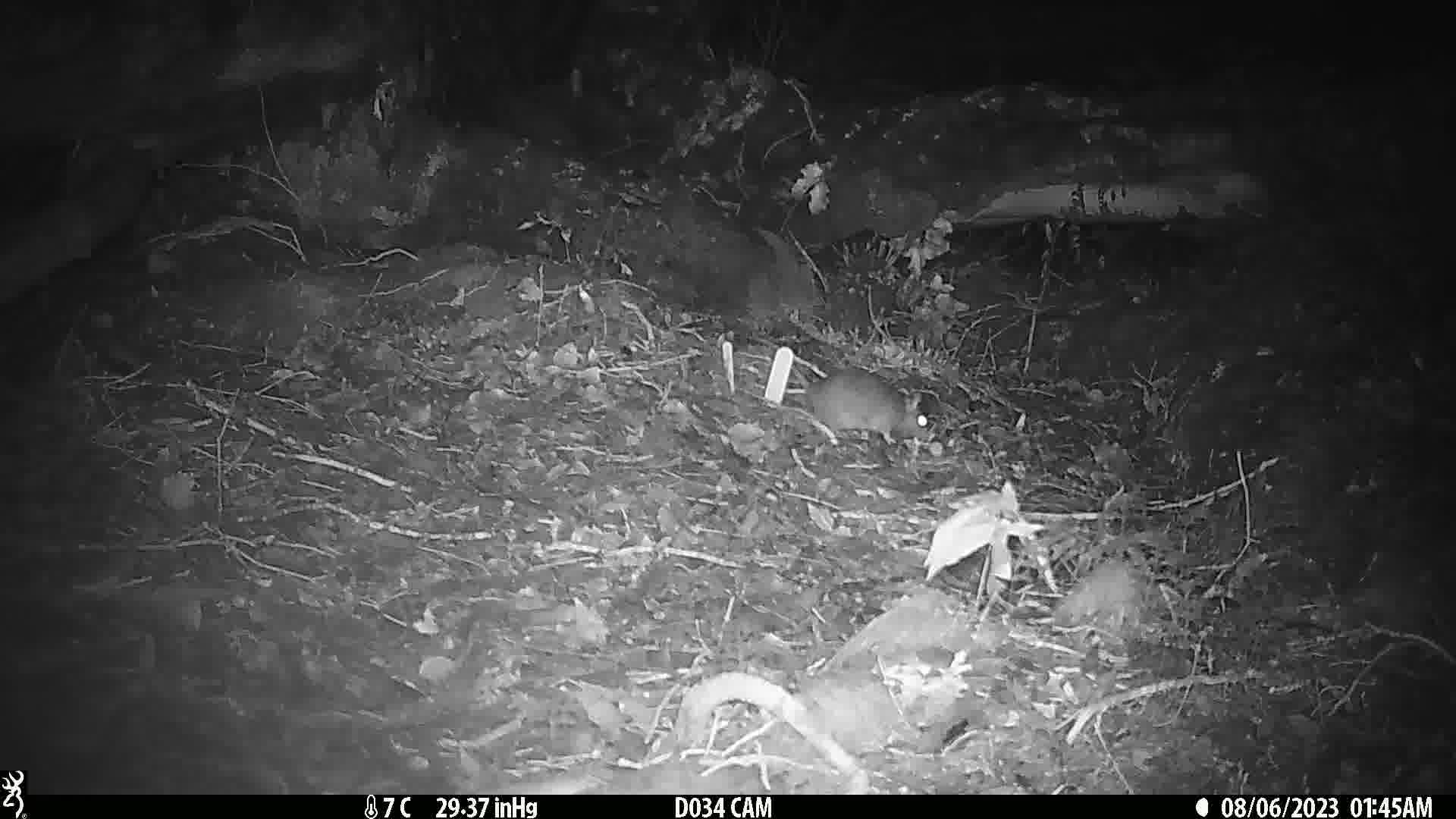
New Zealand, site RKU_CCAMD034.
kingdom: Animalia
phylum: Chordata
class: Mammalia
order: Rodentia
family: Muridae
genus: Rattus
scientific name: Rattus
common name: rat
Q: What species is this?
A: Rat (Rattus).